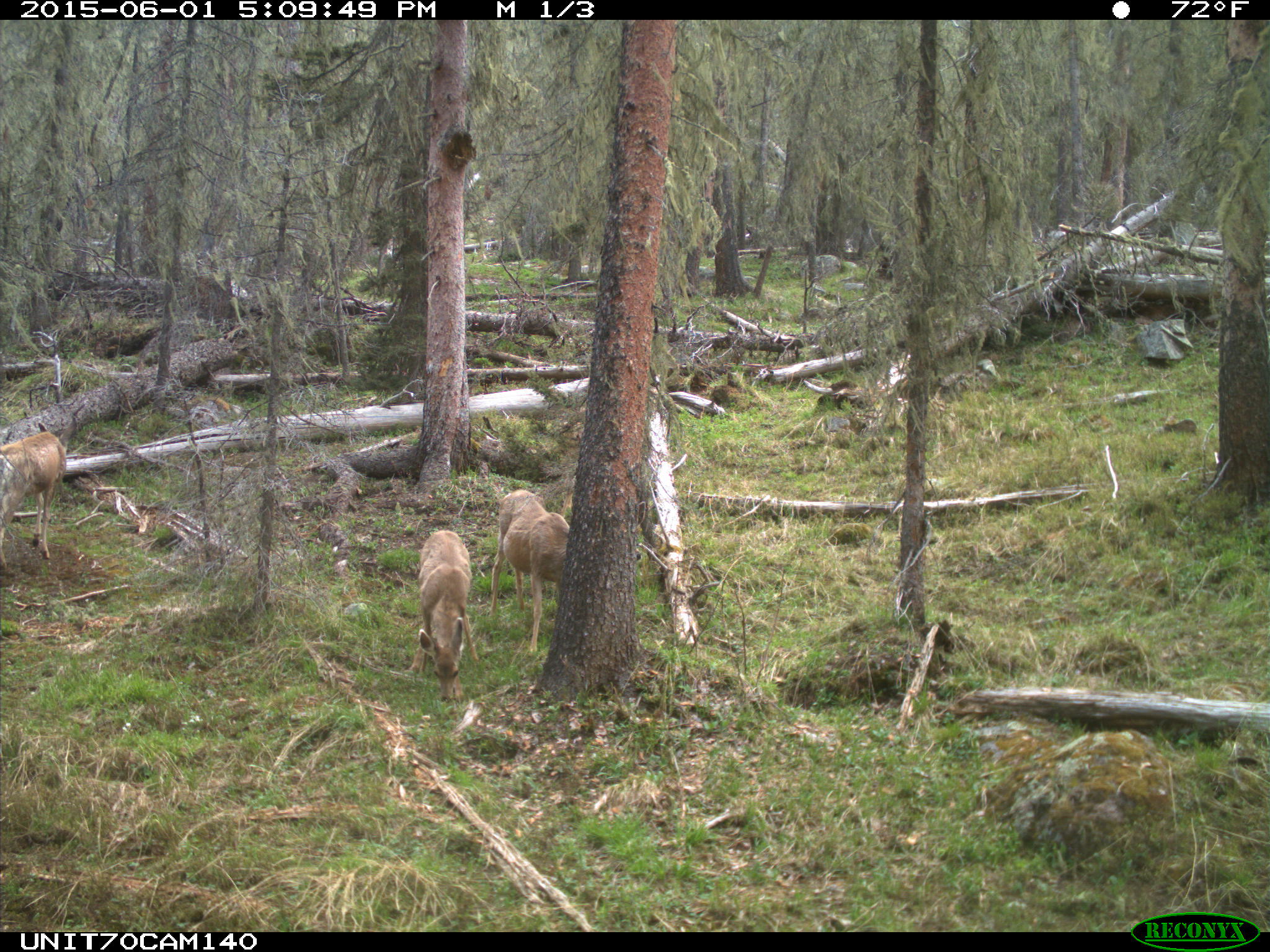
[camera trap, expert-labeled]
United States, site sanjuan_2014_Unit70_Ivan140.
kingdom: Animalia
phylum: Chordata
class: Mammalia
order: Artiodactyla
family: Cervidae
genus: Odocoileus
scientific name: Odocoileus hemionus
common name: mule deer